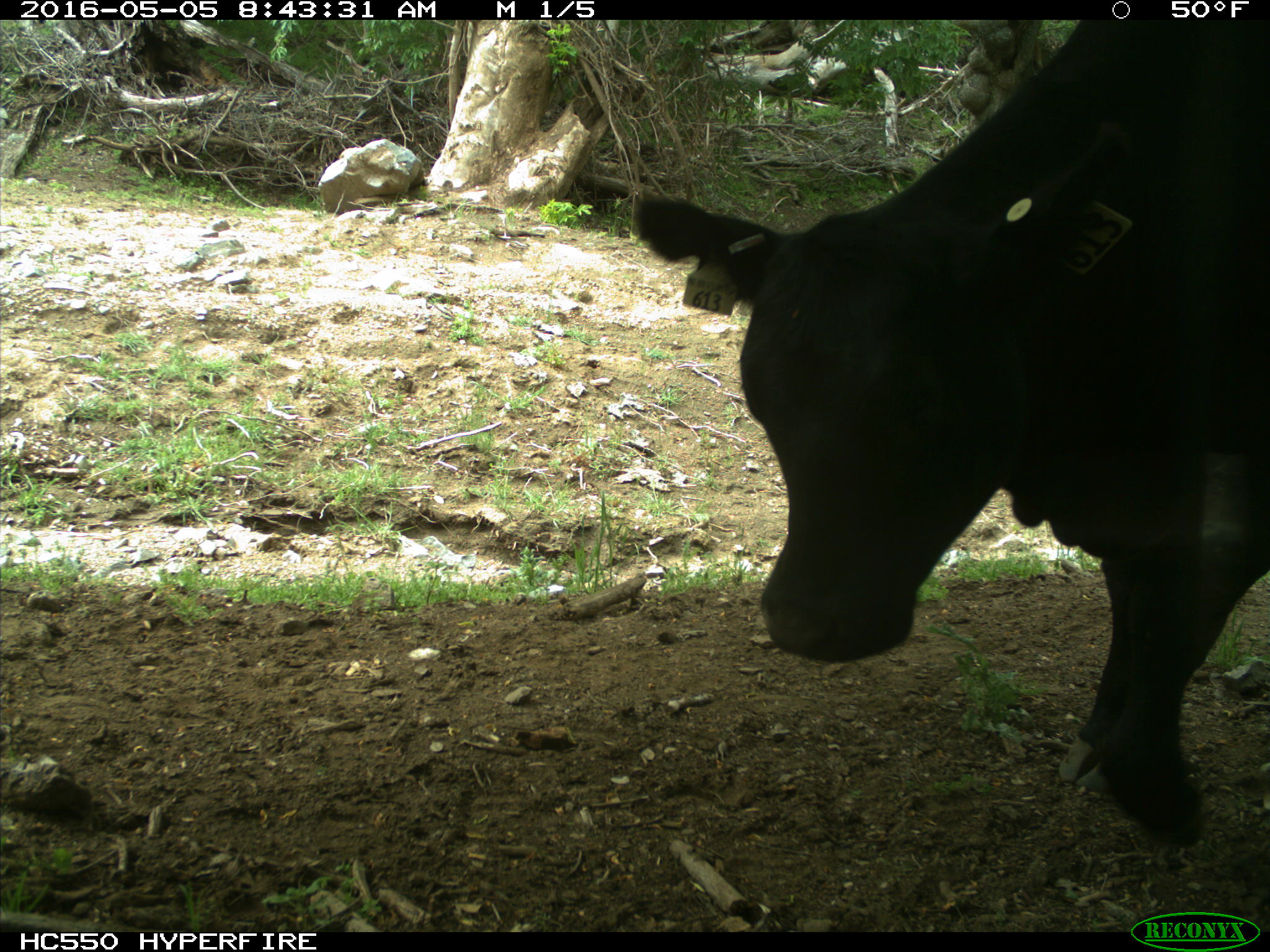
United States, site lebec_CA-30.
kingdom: Animalia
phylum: Chordata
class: Mammalia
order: Artiodactyla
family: Bovidae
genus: Bos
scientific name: Bos taurus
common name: domestic cow